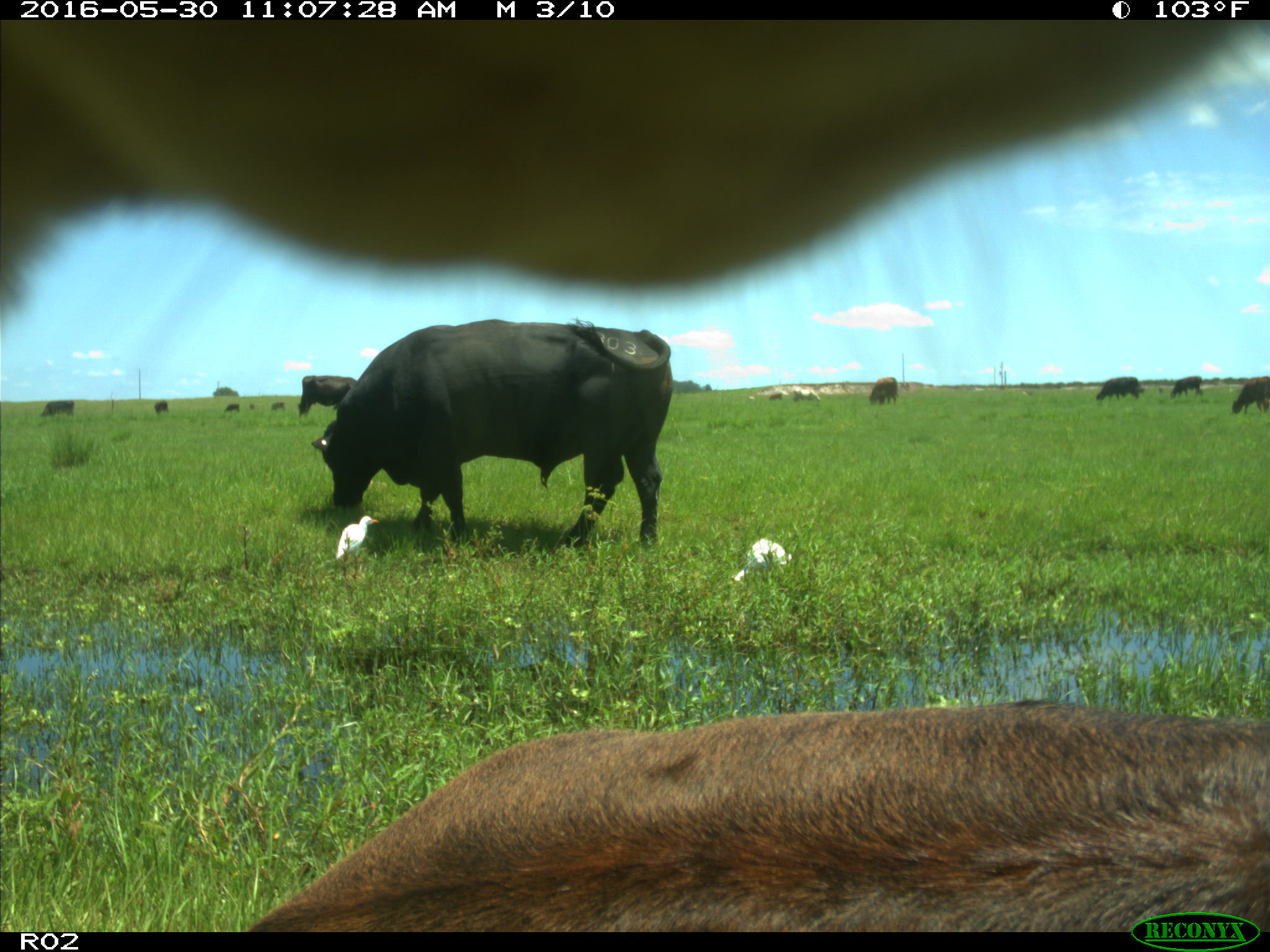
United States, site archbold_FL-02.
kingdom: Animalia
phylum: Chordata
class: Mammalia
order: Artiodactyla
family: Bovidae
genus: Bos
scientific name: Bos taurus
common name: domestic cow